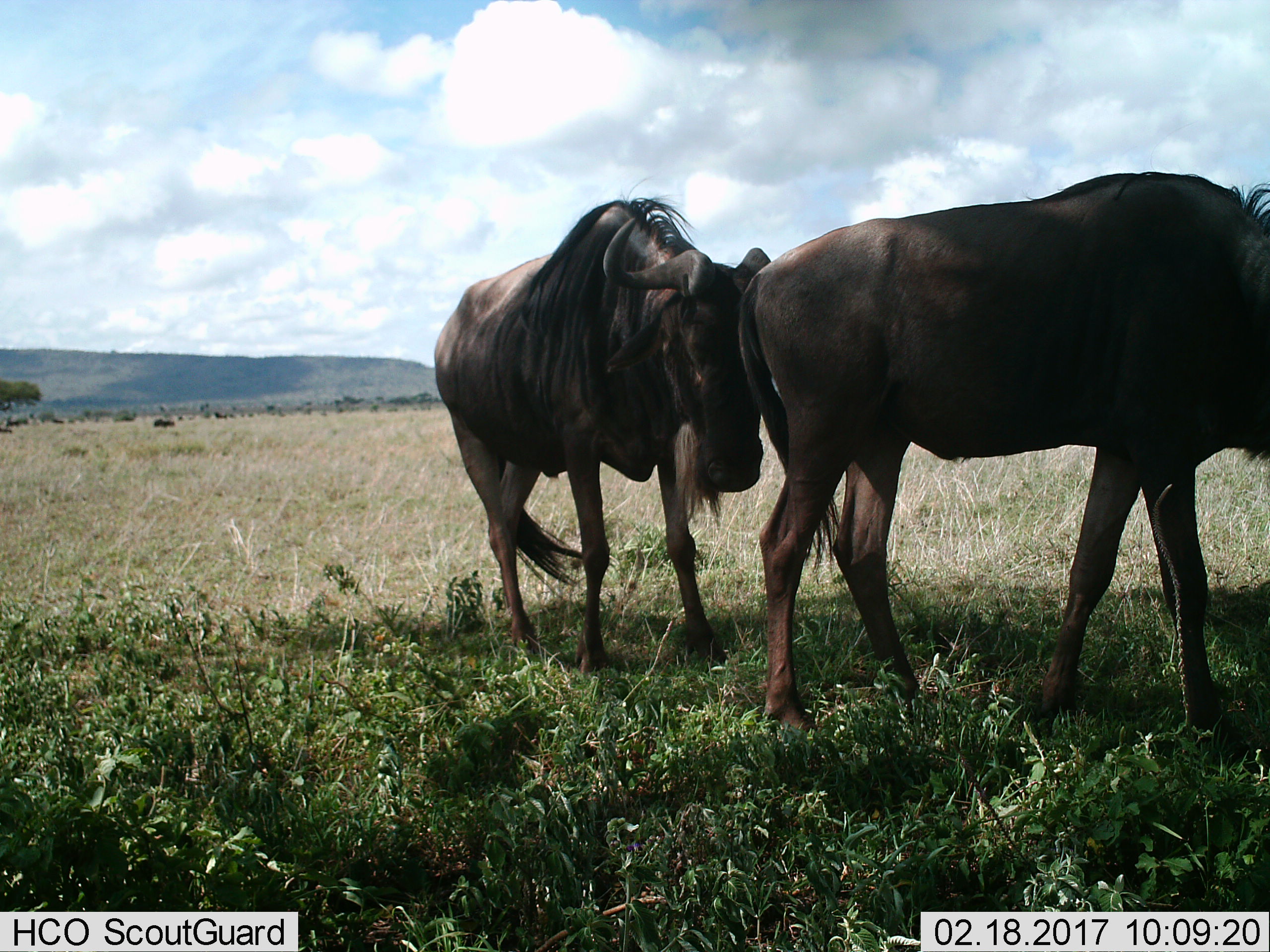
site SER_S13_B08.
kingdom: Animalia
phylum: Chordata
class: Mammalia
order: Artiodactyla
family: Bovidae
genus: Connochaetes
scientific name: Connochaetes taurinus taurinus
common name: blue wildebeest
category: wildebeestblue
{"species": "wildebeestblue (blue wildebeest) (Connochaetes taurinus taurinus)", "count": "2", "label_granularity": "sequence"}